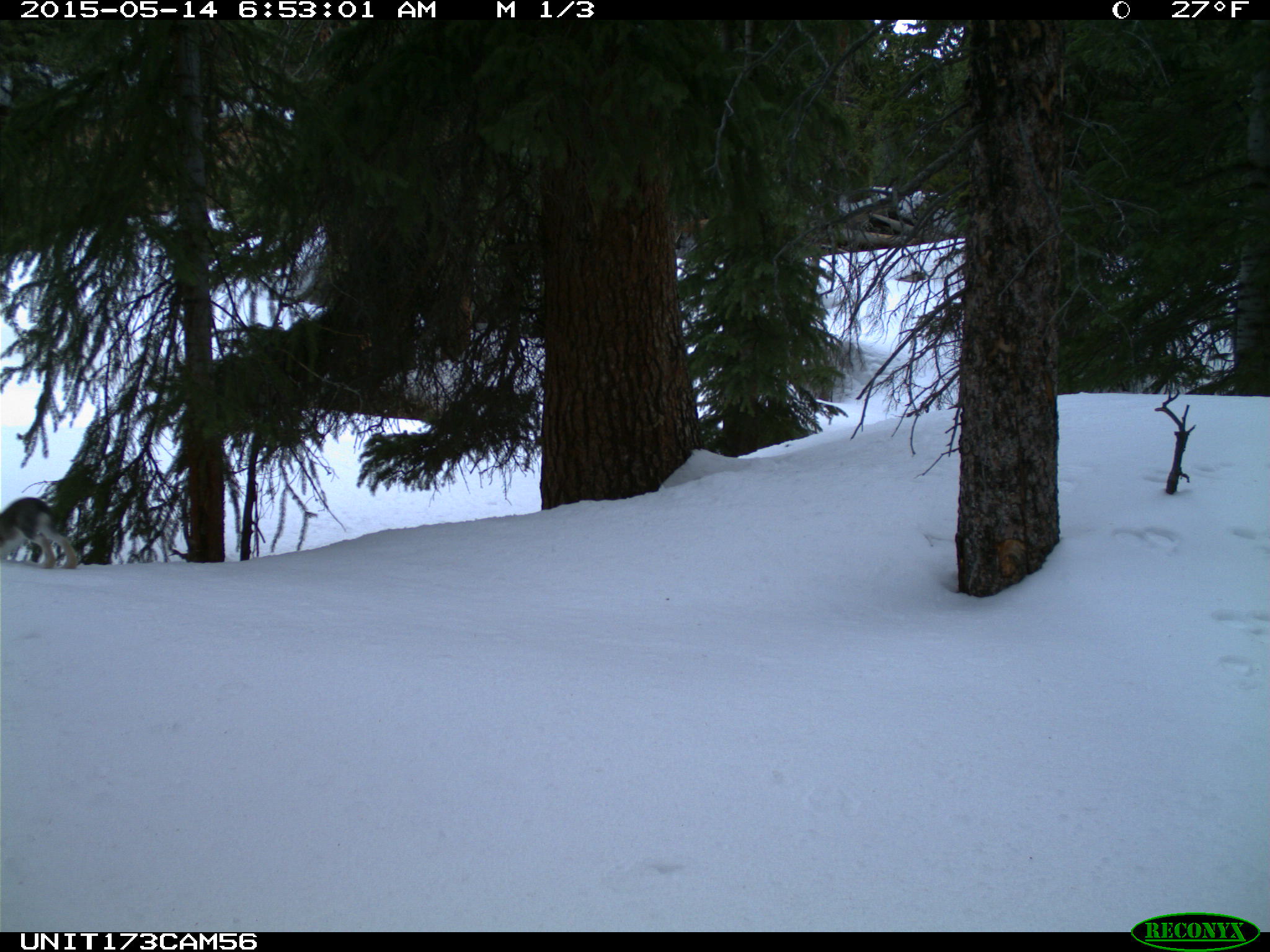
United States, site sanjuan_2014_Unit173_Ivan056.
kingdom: Animalia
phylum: Chordata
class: Mammalia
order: Lagomorpha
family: Leporidae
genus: Lepus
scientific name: Lepus americanus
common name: snowshoe hare